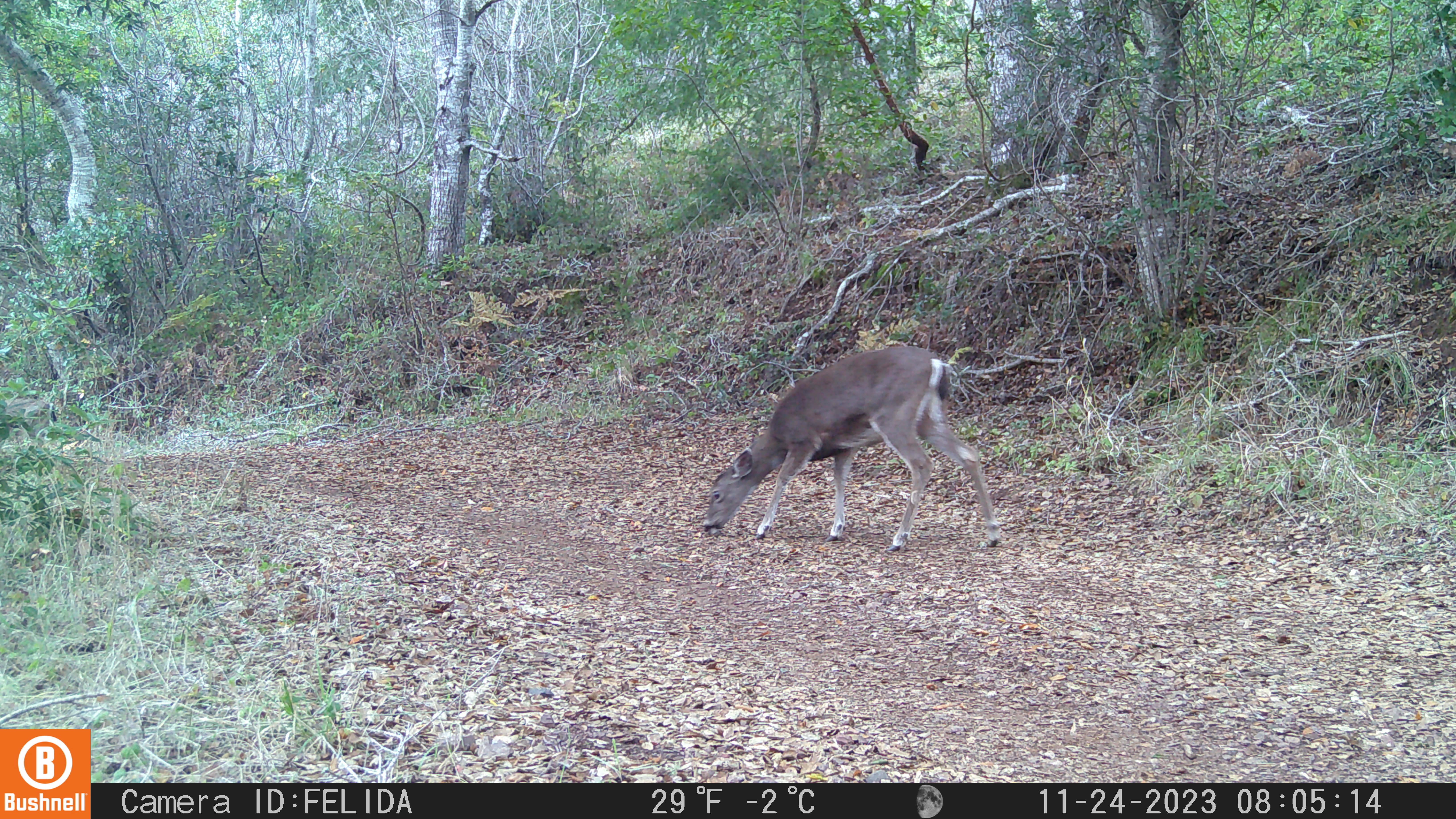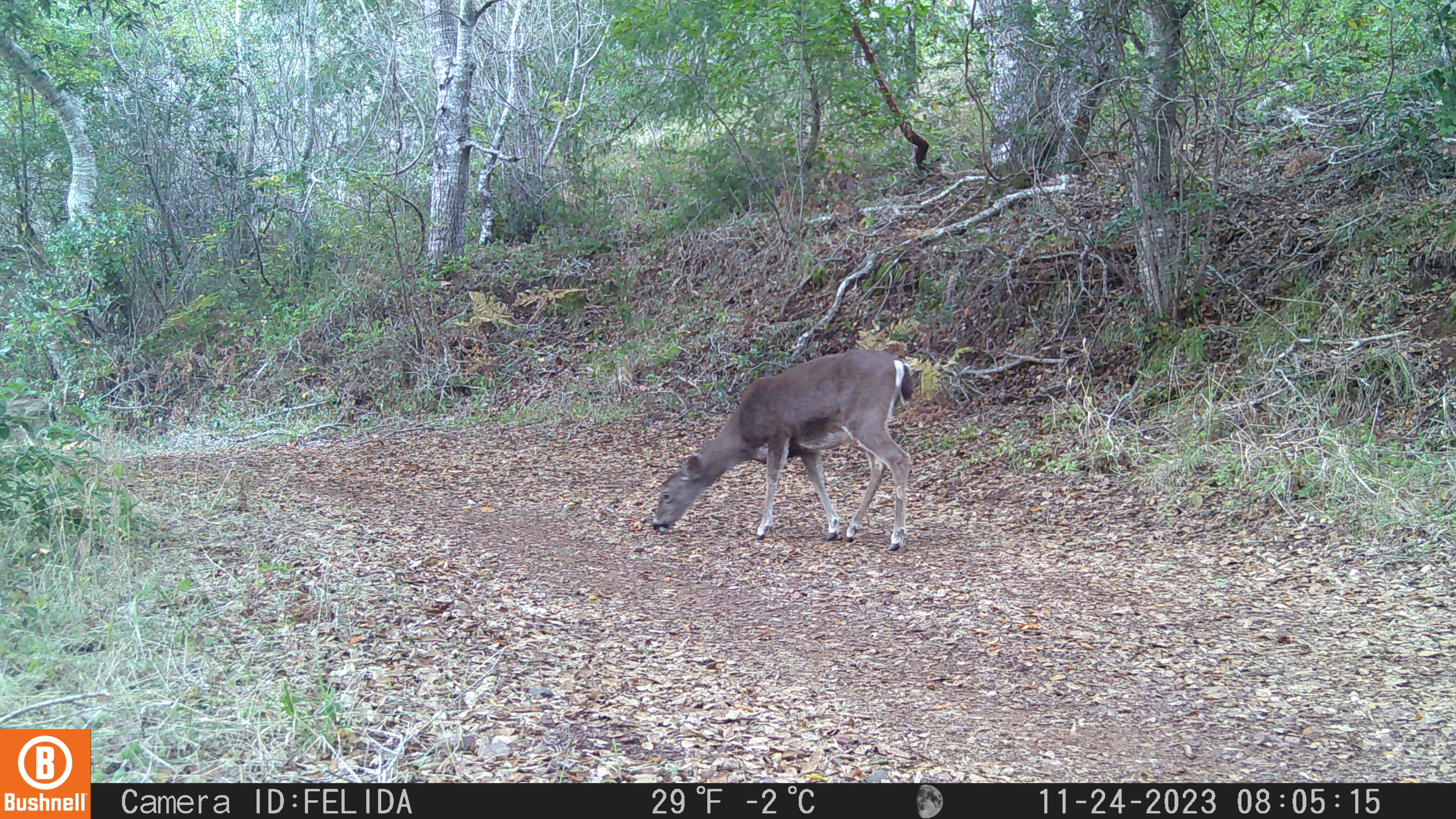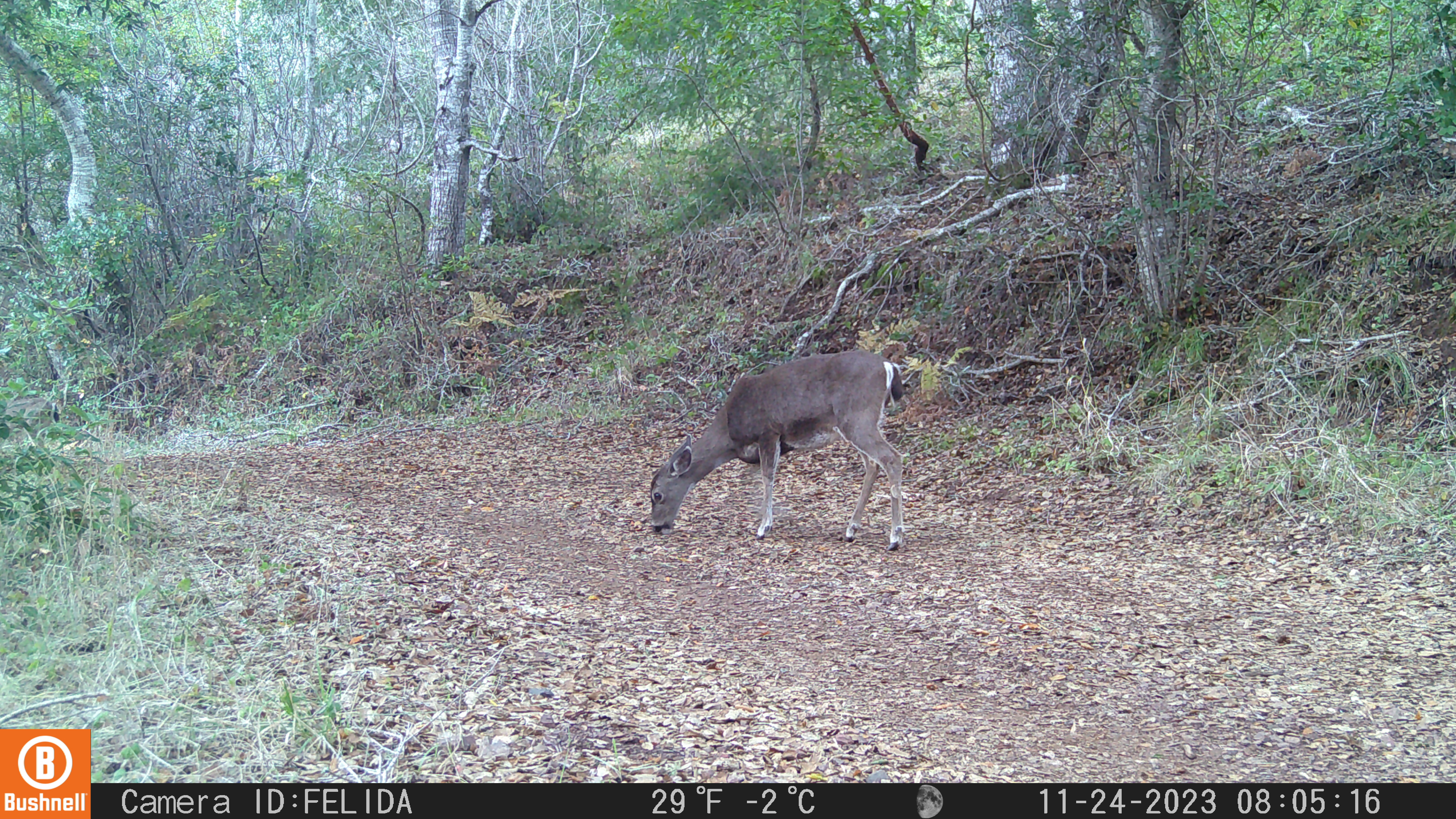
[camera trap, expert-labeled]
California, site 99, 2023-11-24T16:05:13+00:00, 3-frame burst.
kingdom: Animalia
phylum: Chordata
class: Mammalia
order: Artiodactyla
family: Cervidae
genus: Odocoileus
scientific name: Odocoileus hemionus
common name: mule deer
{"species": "mule deer (Odocoileus hemionus)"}